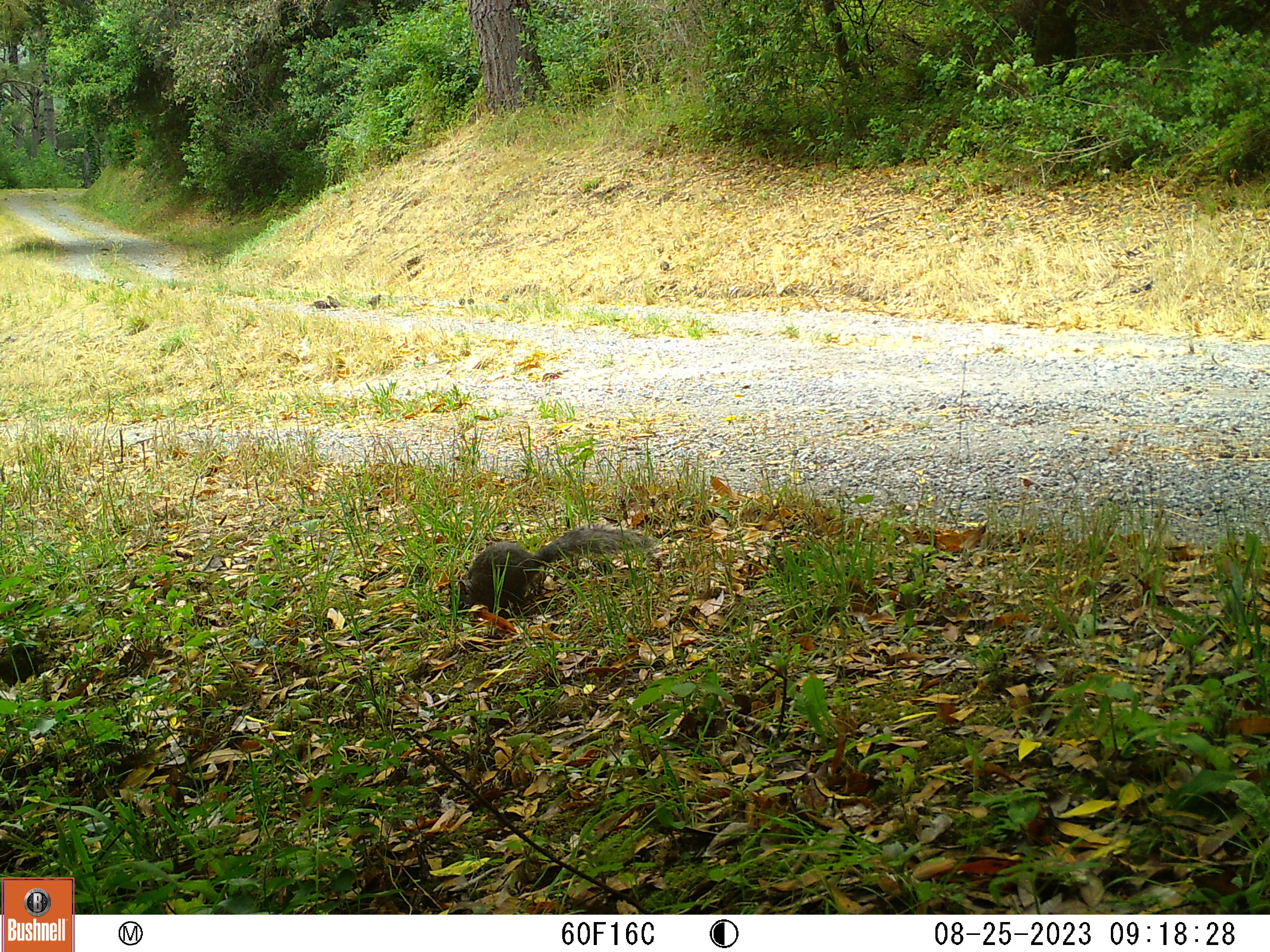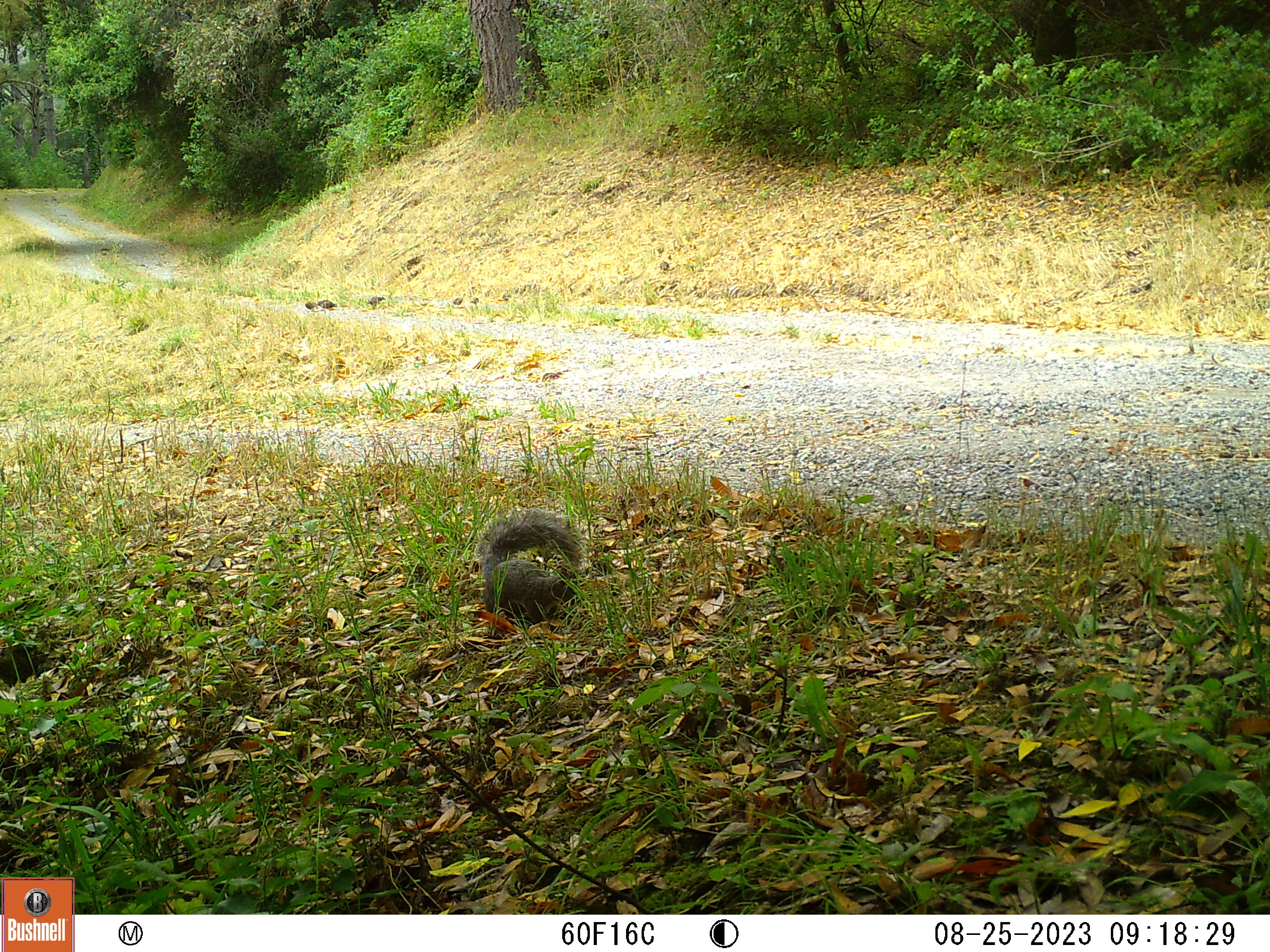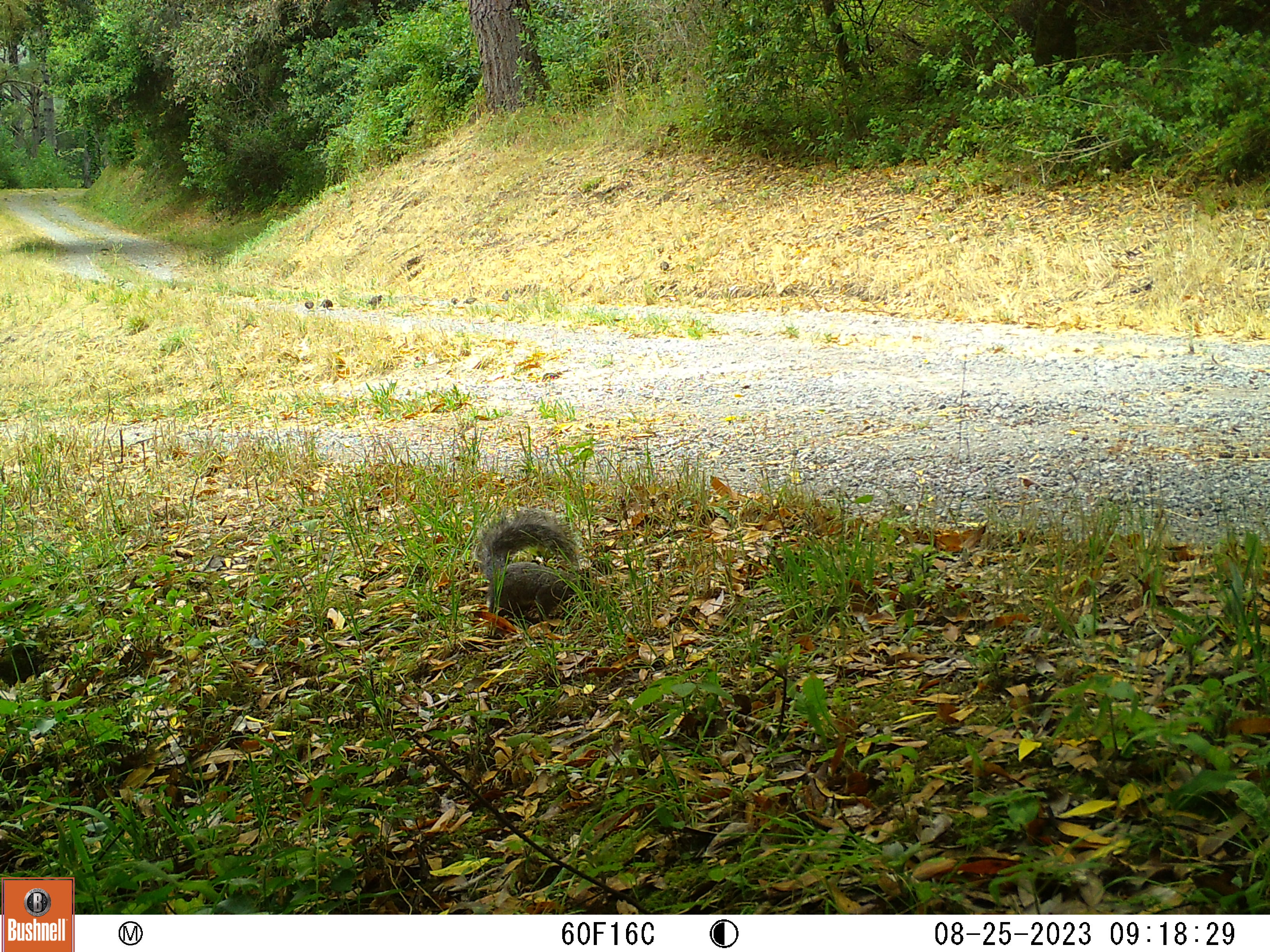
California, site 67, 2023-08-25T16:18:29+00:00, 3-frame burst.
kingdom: Animalia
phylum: Chordata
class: Mammalia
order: Rodentia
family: Sciuridae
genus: Sciurus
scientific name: Sciurus griseus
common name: western gray squirrel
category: western grey squirrel